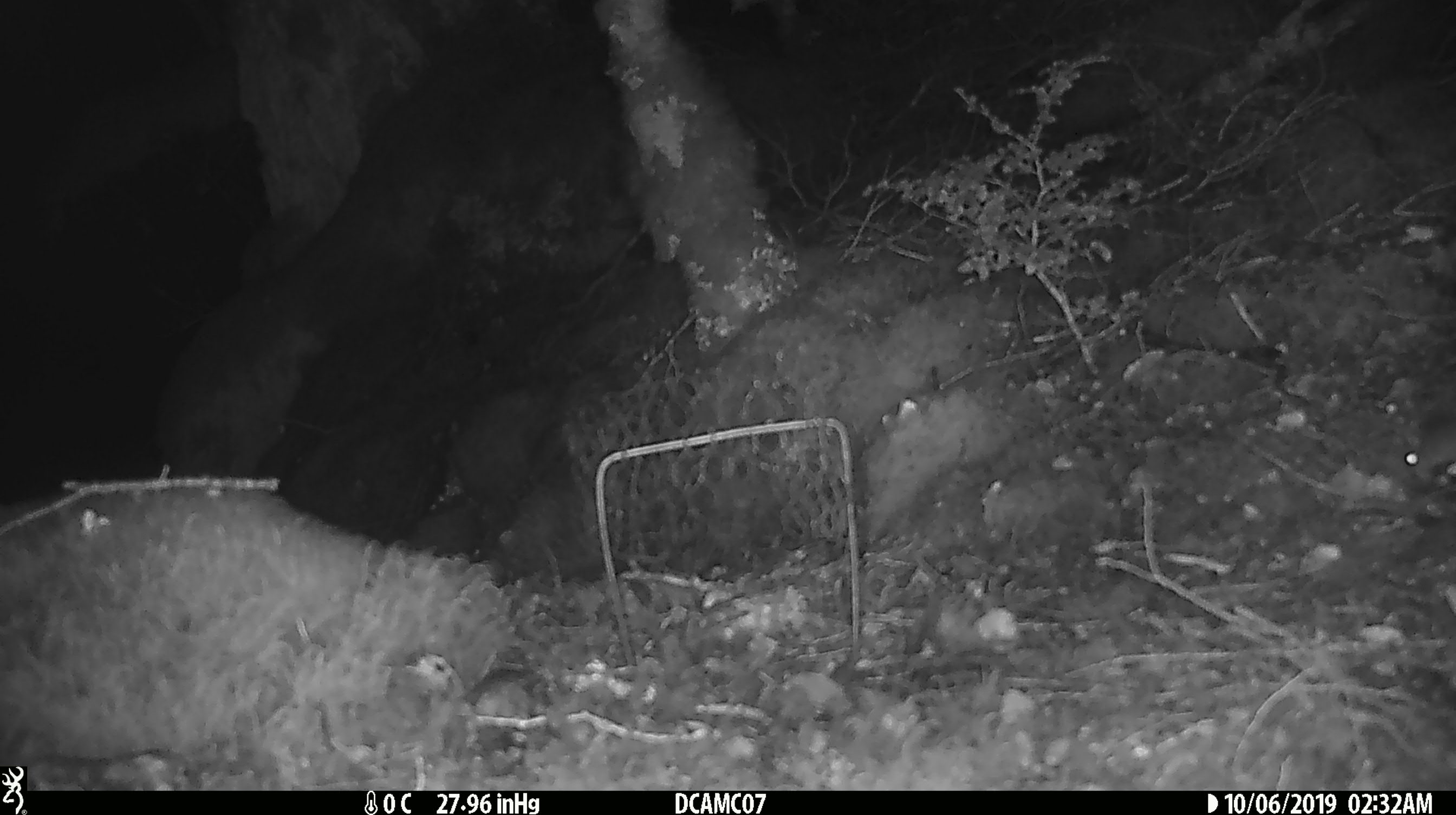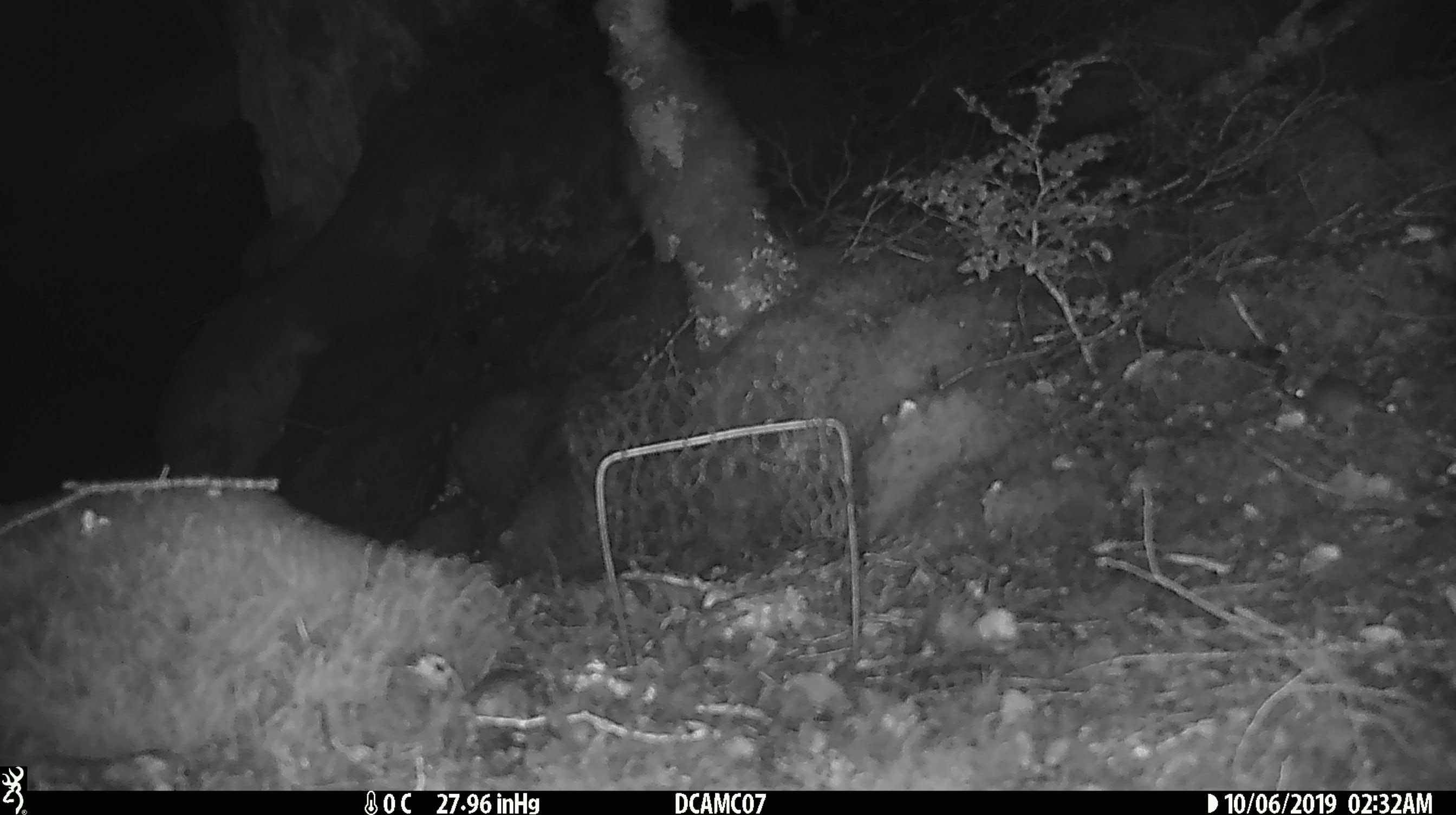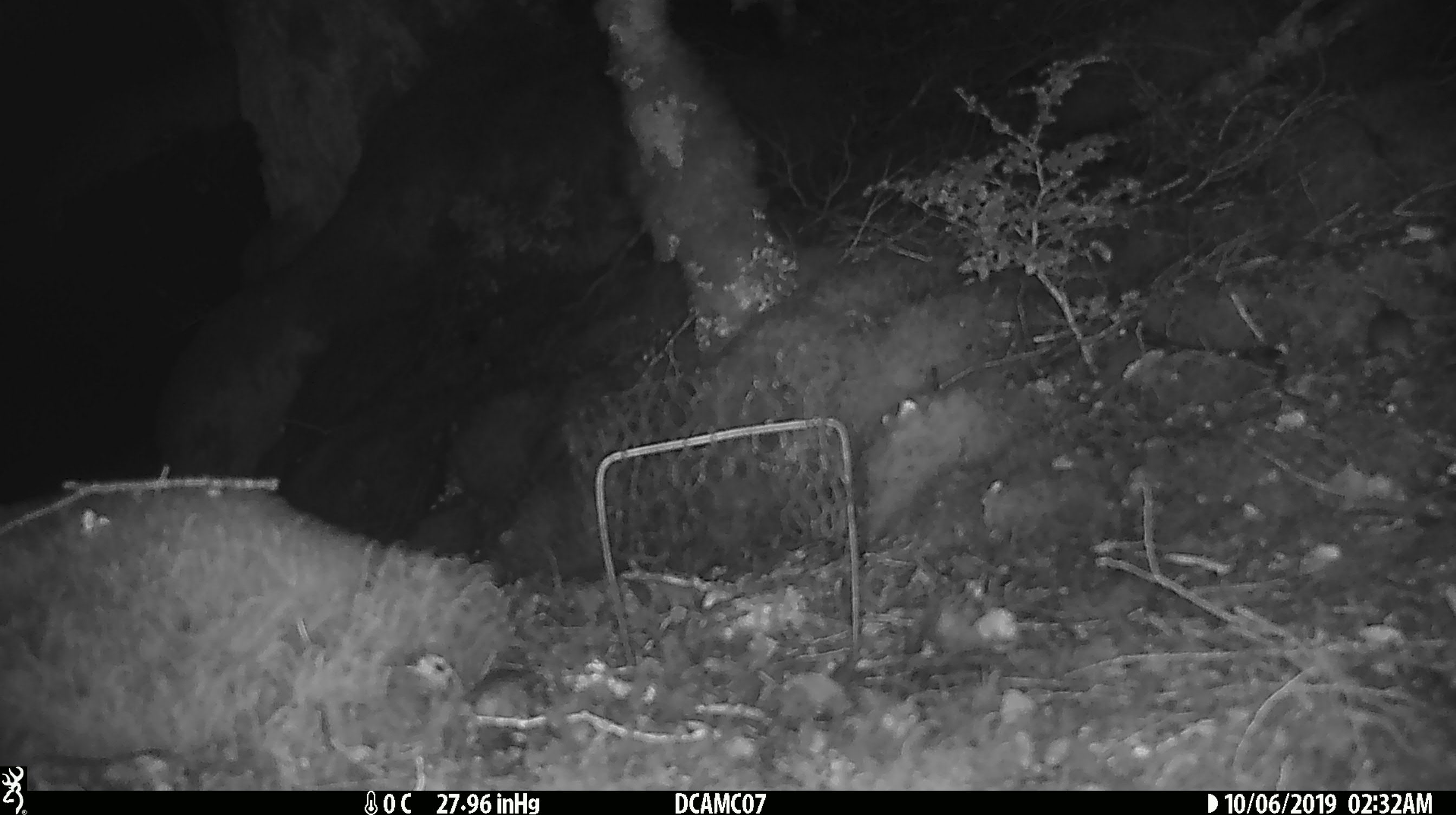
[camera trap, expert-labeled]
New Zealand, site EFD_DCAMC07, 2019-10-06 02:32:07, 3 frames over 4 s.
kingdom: Animalia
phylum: Chordata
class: Mammalia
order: Rodentia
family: Muridae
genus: Mus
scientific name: Mus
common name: mouse